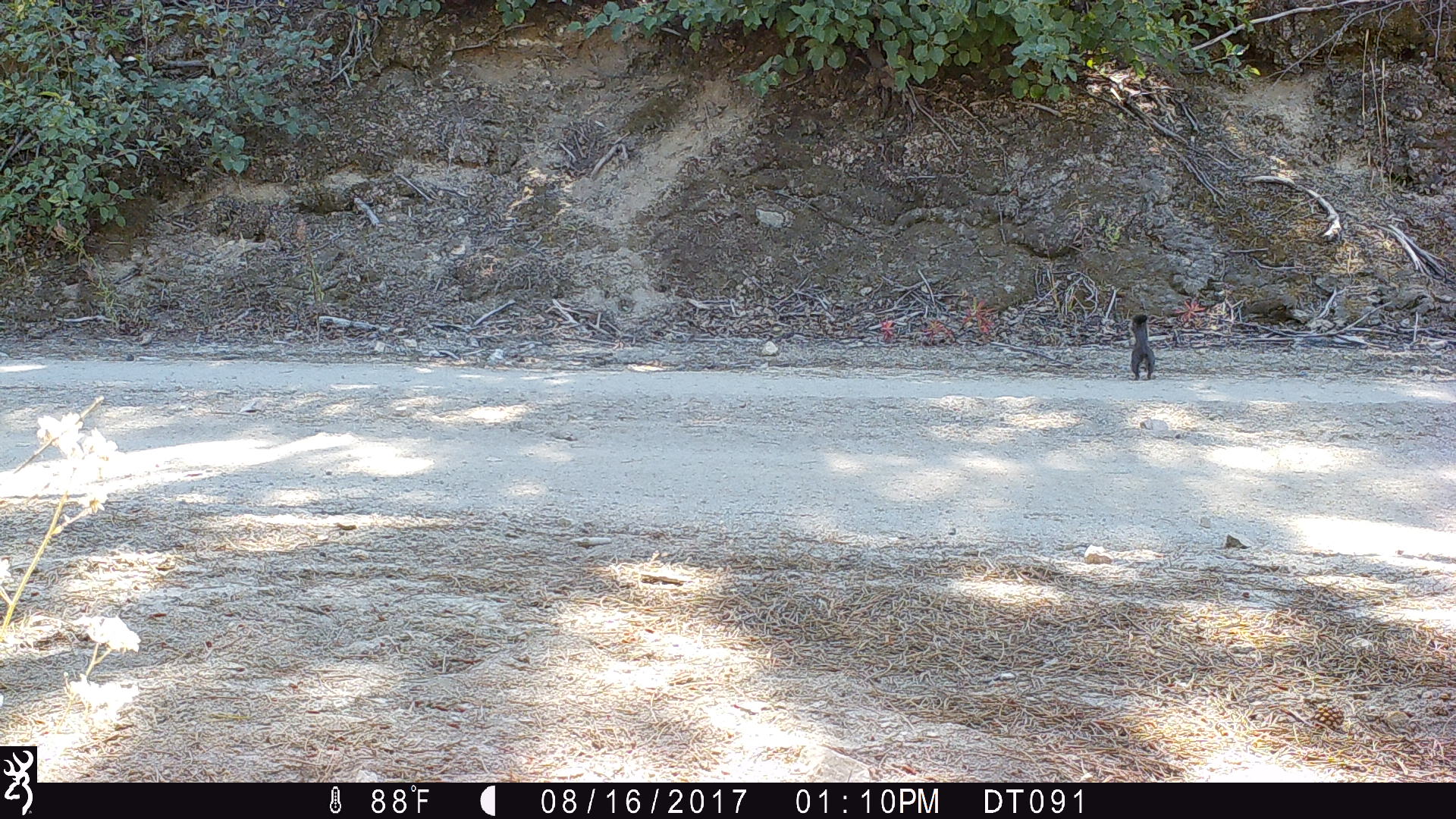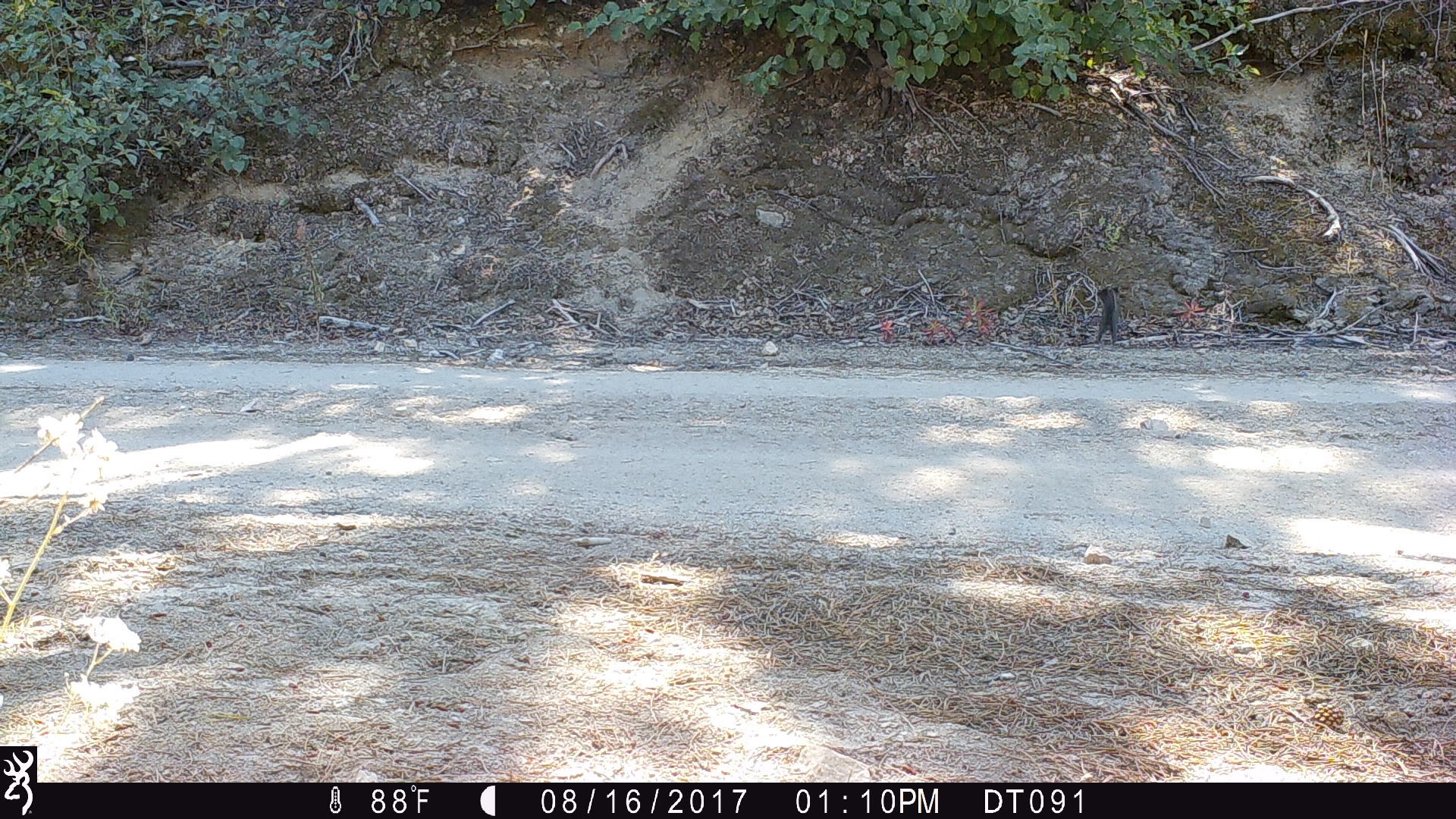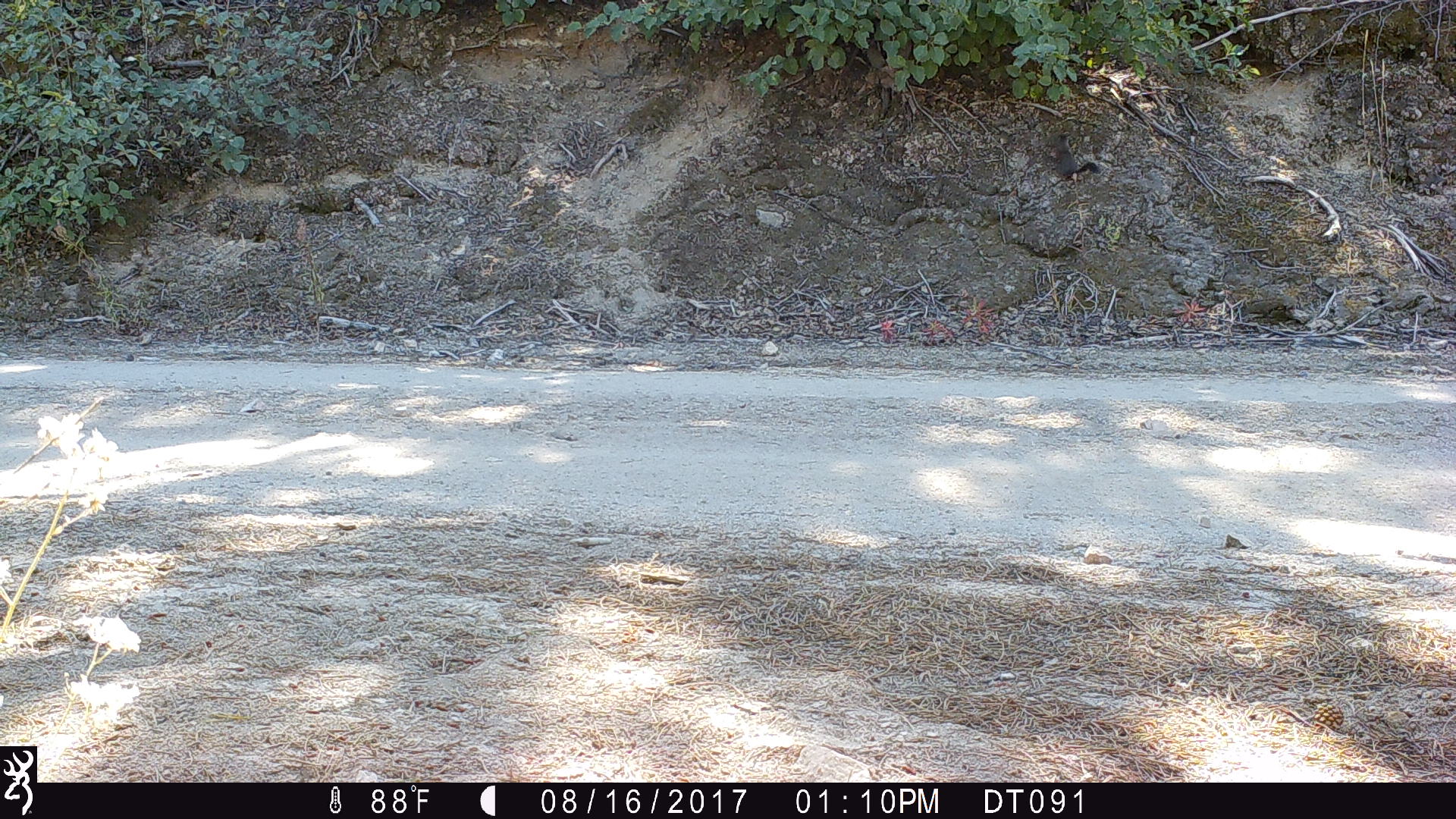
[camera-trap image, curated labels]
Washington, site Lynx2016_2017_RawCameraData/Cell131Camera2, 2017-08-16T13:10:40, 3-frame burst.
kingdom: Animalia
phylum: Chordata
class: Mammalia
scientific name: Mammalia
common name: small mammal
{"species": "small mammal (Mammalia)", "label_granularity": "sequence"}